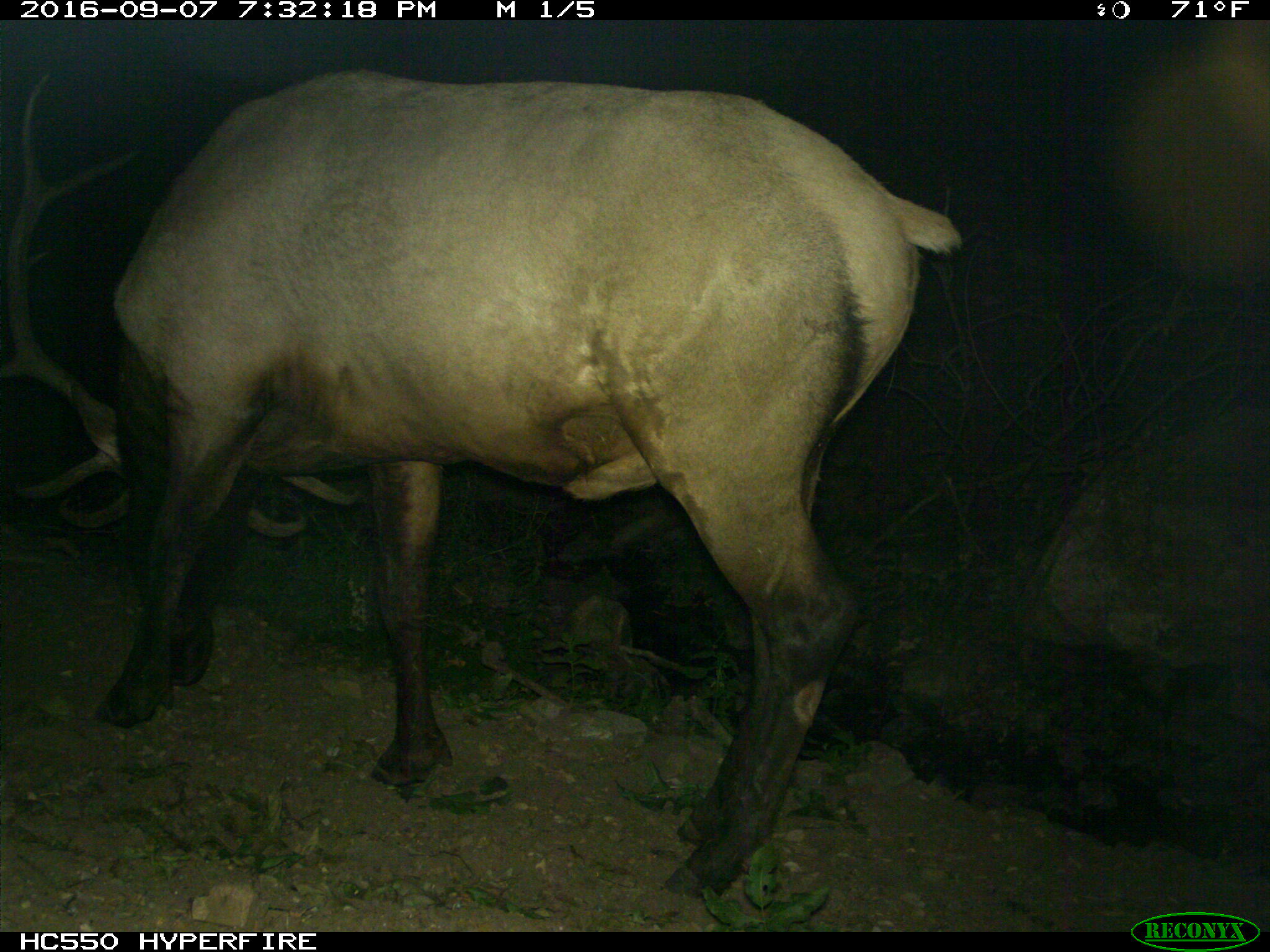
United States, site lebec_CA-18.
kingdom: Animalia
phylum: Chordata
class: Mammalia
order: Artiodactyla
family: Cervidae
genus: Cervus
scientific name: Cervus canadensis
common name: elk